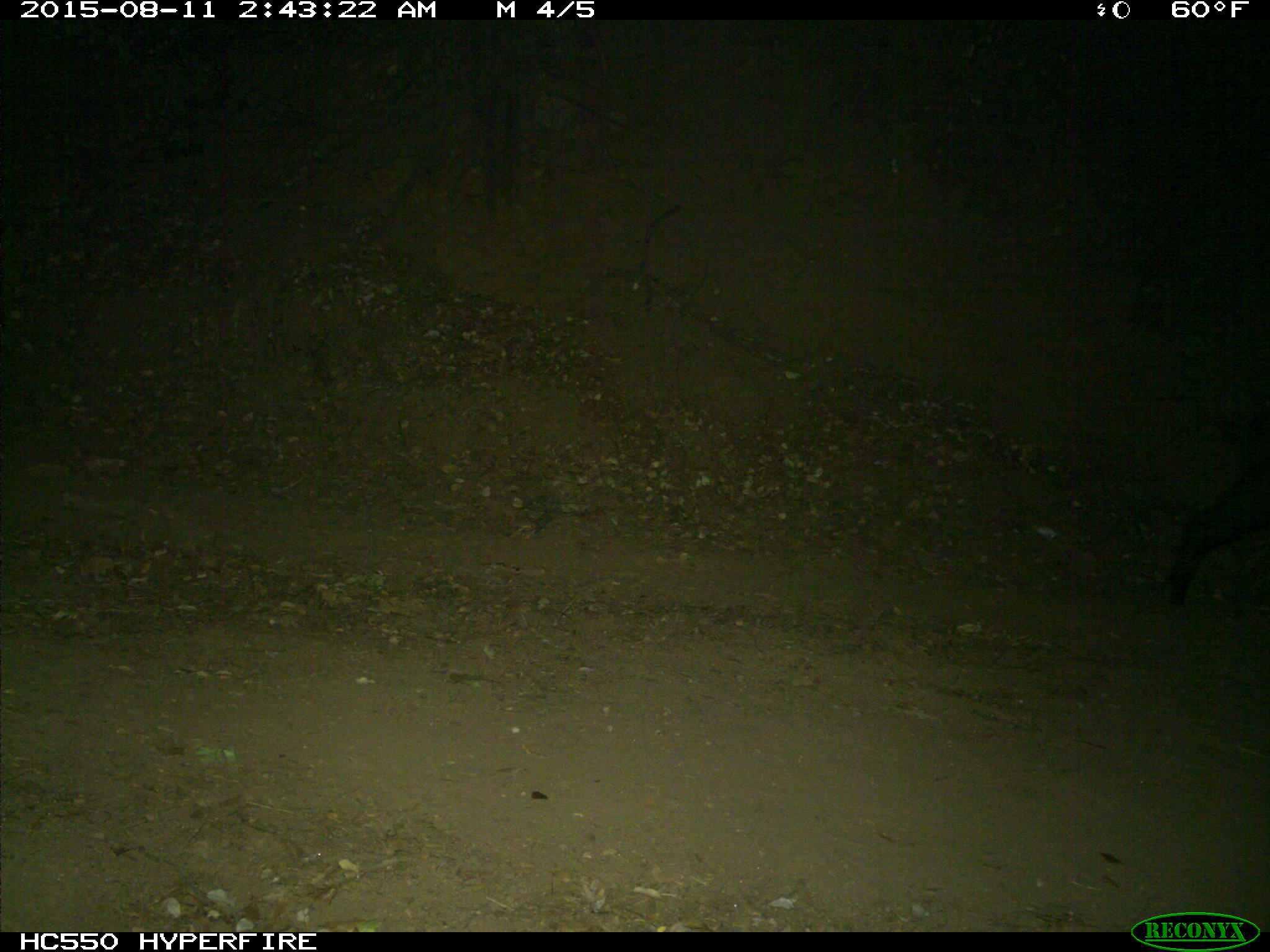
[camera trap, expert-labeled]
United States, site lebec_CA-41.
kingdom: Animalia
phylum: Chordata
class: Mammalia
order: Artiodactyla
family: Suidae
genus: Sus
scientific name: Sus scrofa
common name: wild boar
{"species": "Sus scrofa (wild boar)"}